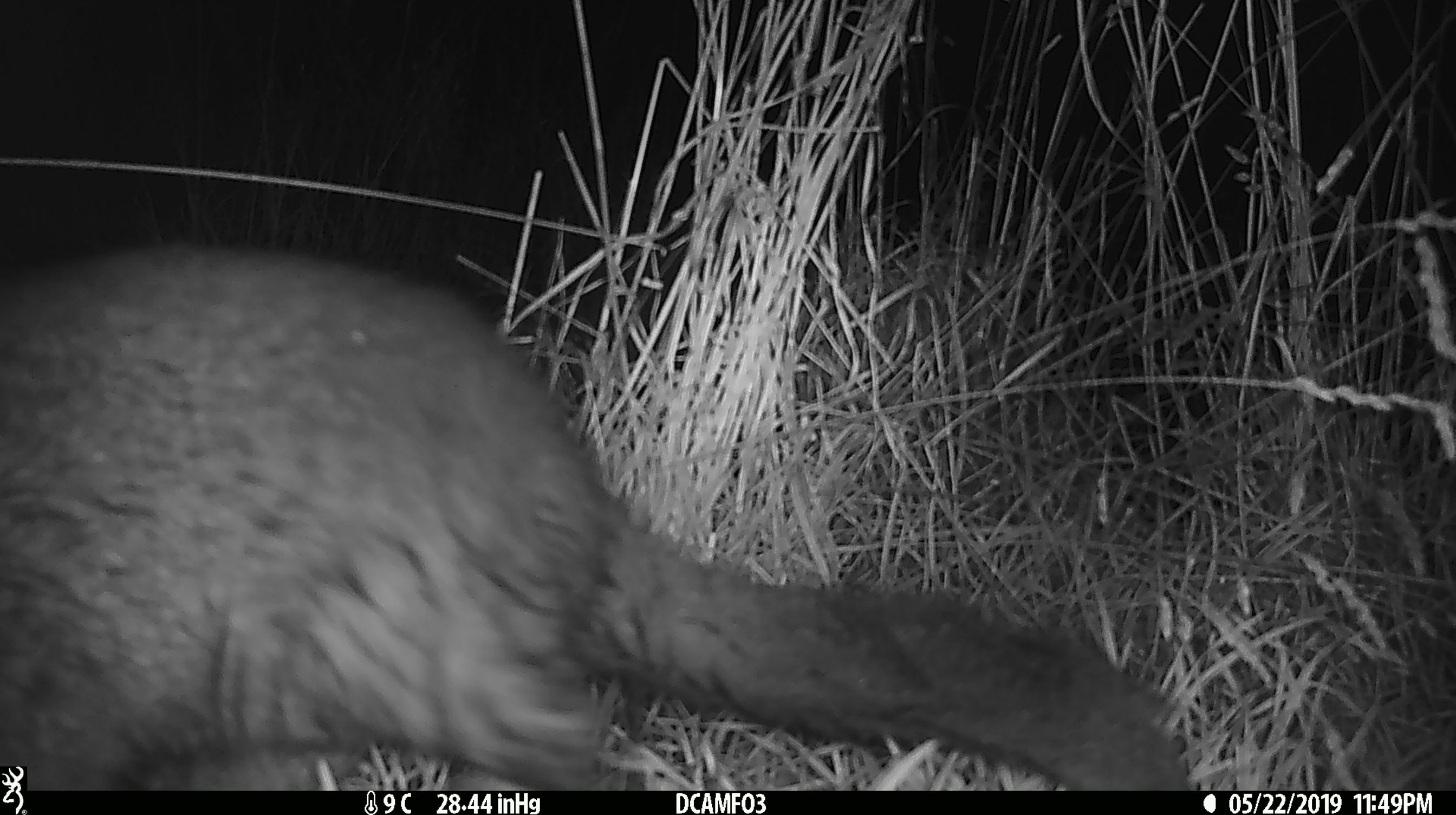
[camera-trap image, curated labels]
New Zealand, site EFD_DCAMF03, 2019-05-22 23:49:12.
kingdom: Animalia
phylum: Chordata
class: Mammalia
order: Diprotodontia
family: Phalangeridae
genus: Trichosurus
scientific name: Trichosurus vulpecula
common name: common brushtail possum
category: possum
Possum (common brushtail possum) (Trichosurus vulpecula).